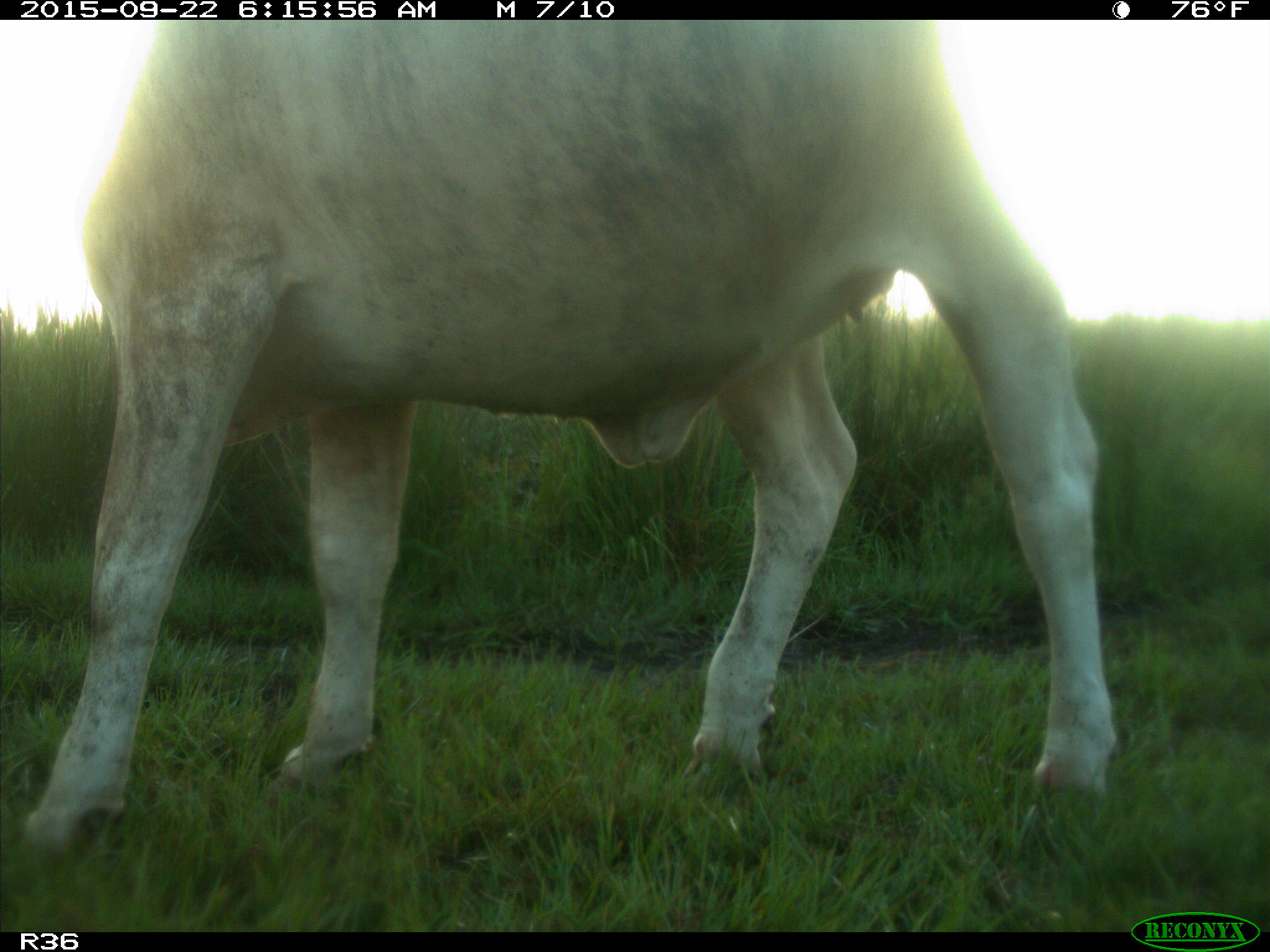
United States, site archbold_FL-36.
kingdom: Animalia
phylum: Chordata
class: Mammalia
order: Artiodactyla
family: Bovidae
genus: Bos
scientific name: Bos taurus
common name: domestic cow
Bos taurus (domestic cow).